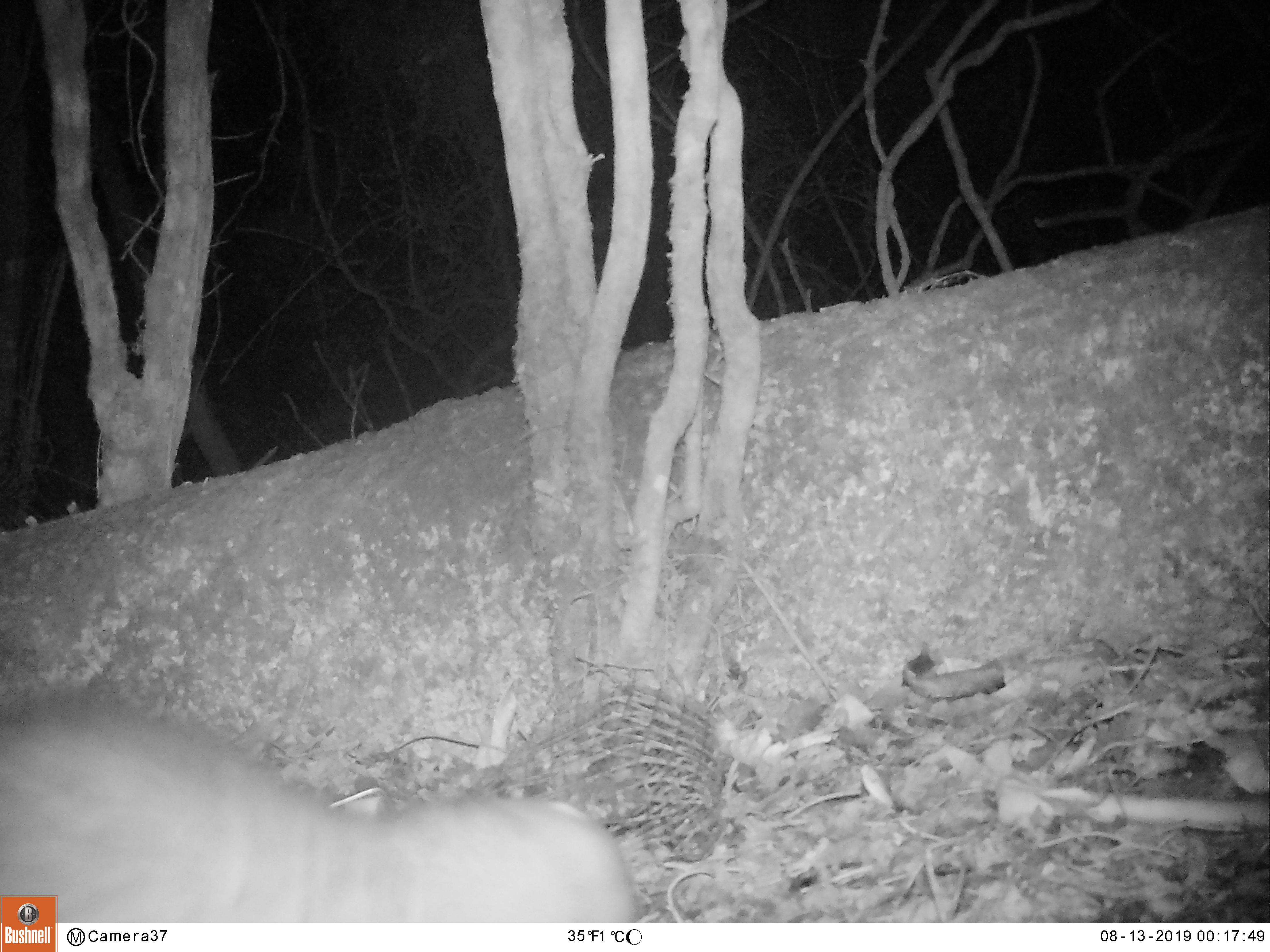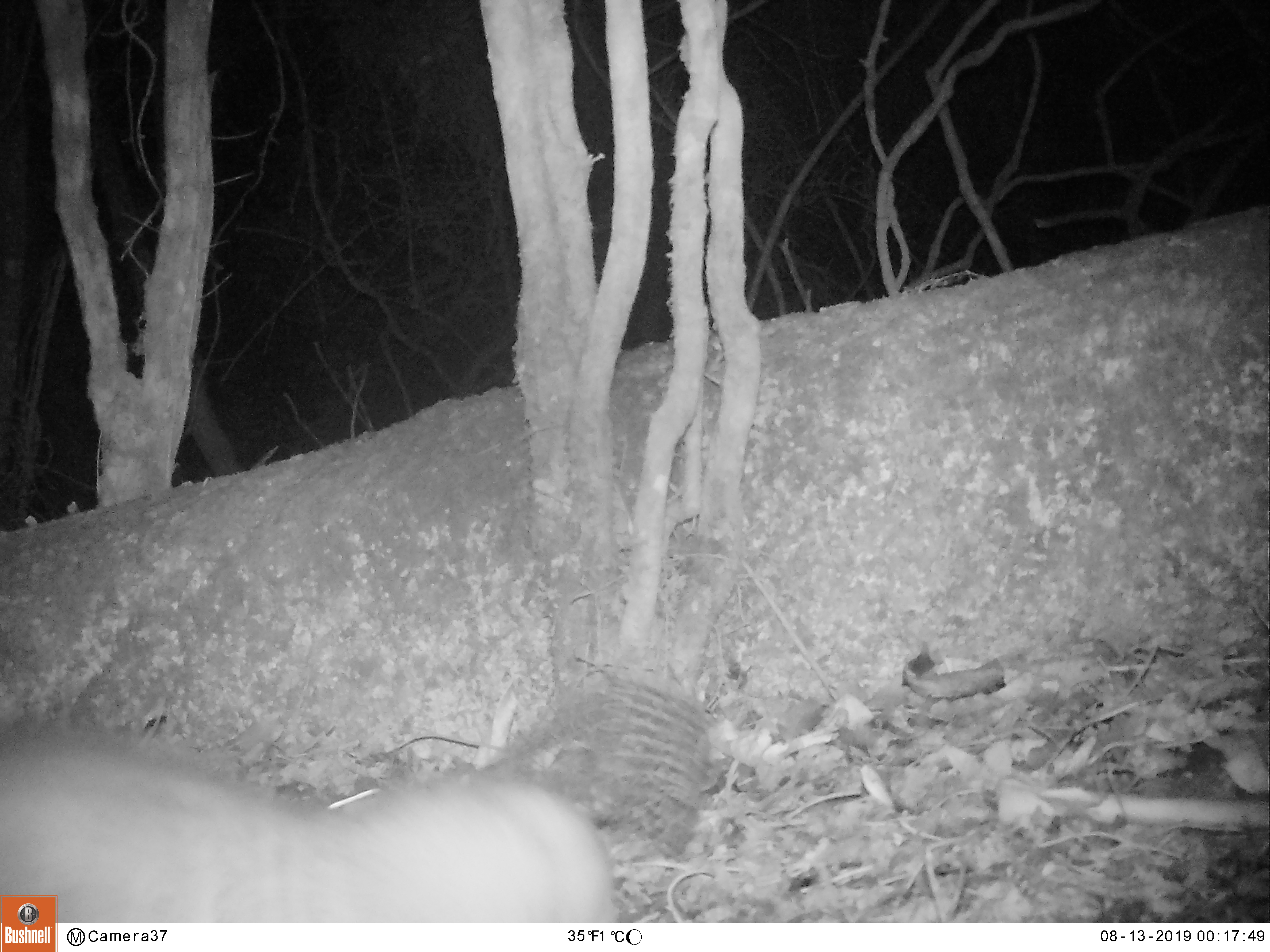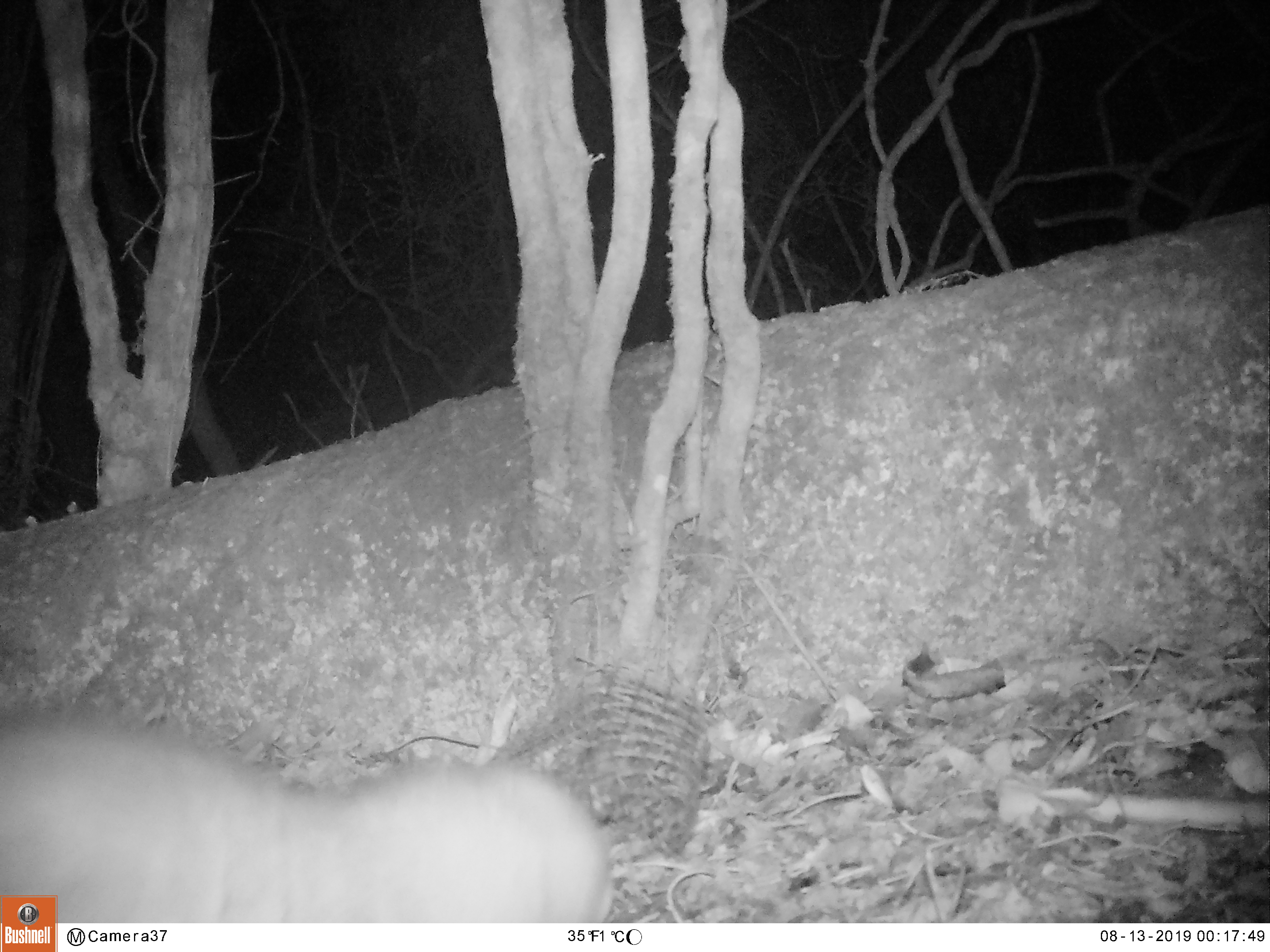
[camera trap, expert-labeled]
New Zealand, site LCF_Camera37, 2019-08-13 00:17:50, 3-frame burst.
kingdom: Animalia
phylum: Chordata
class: Mammalia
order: Carnivora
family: Mustelidae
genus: Mustela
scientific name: Mustela furo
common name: ferret